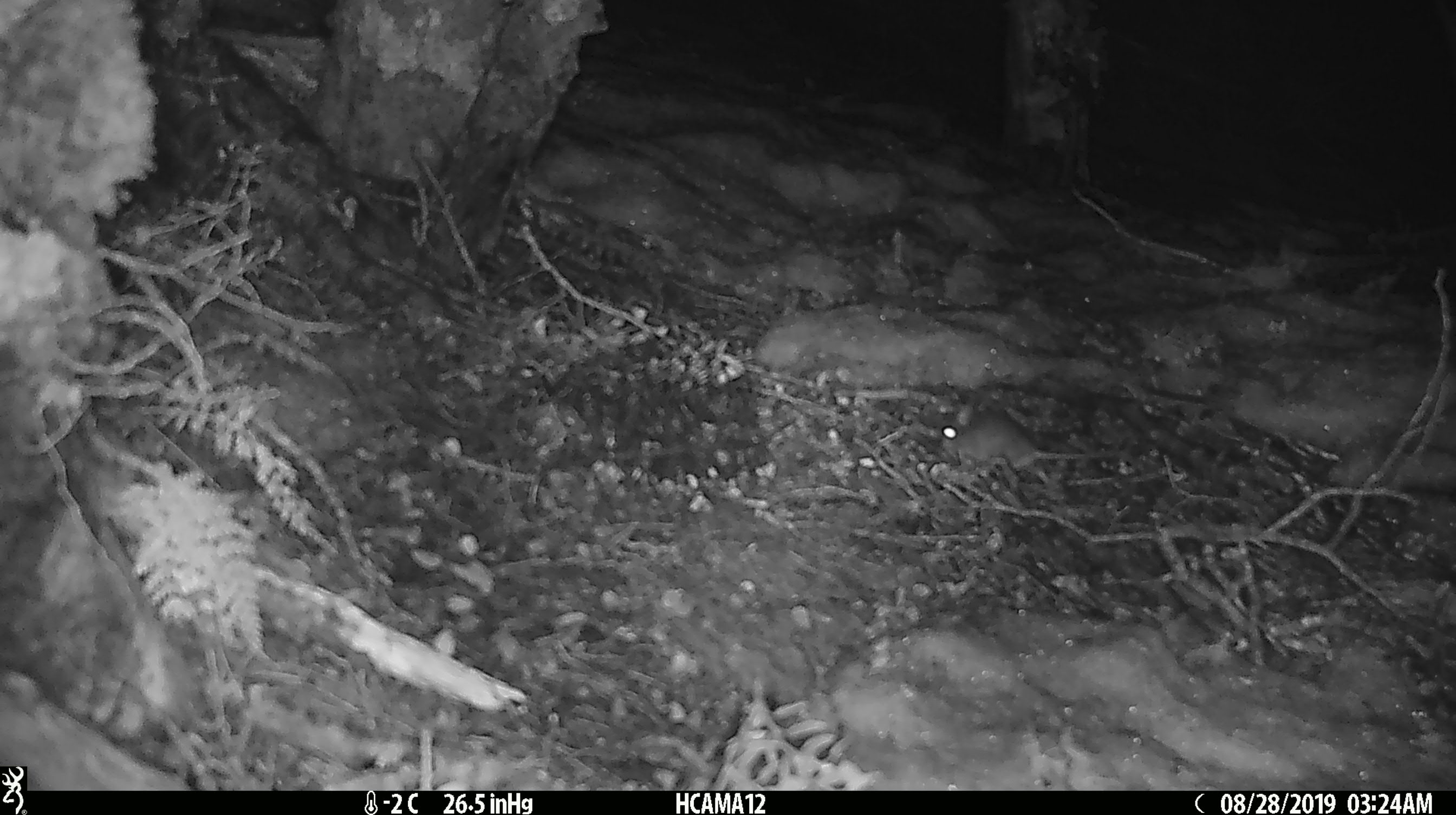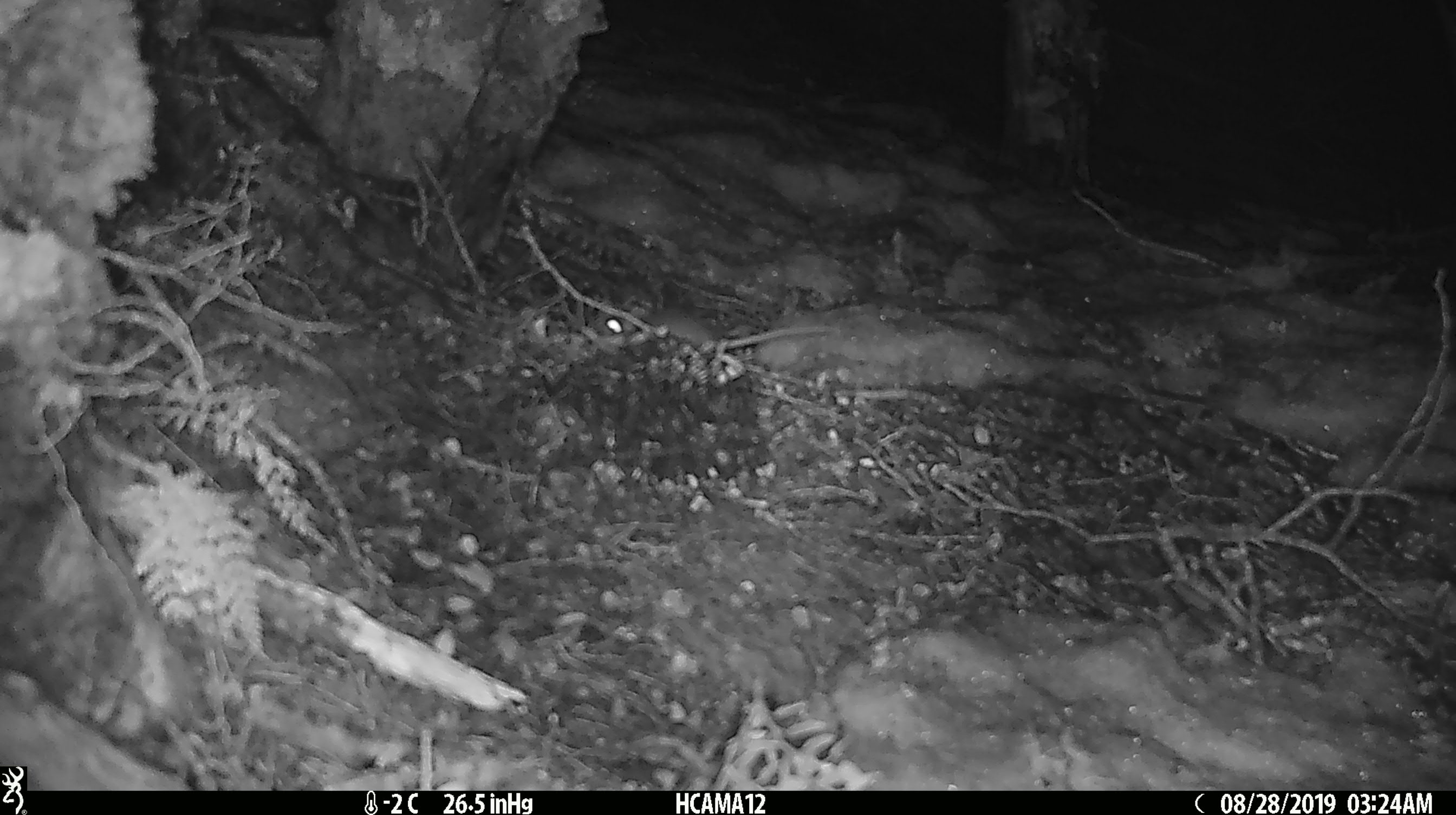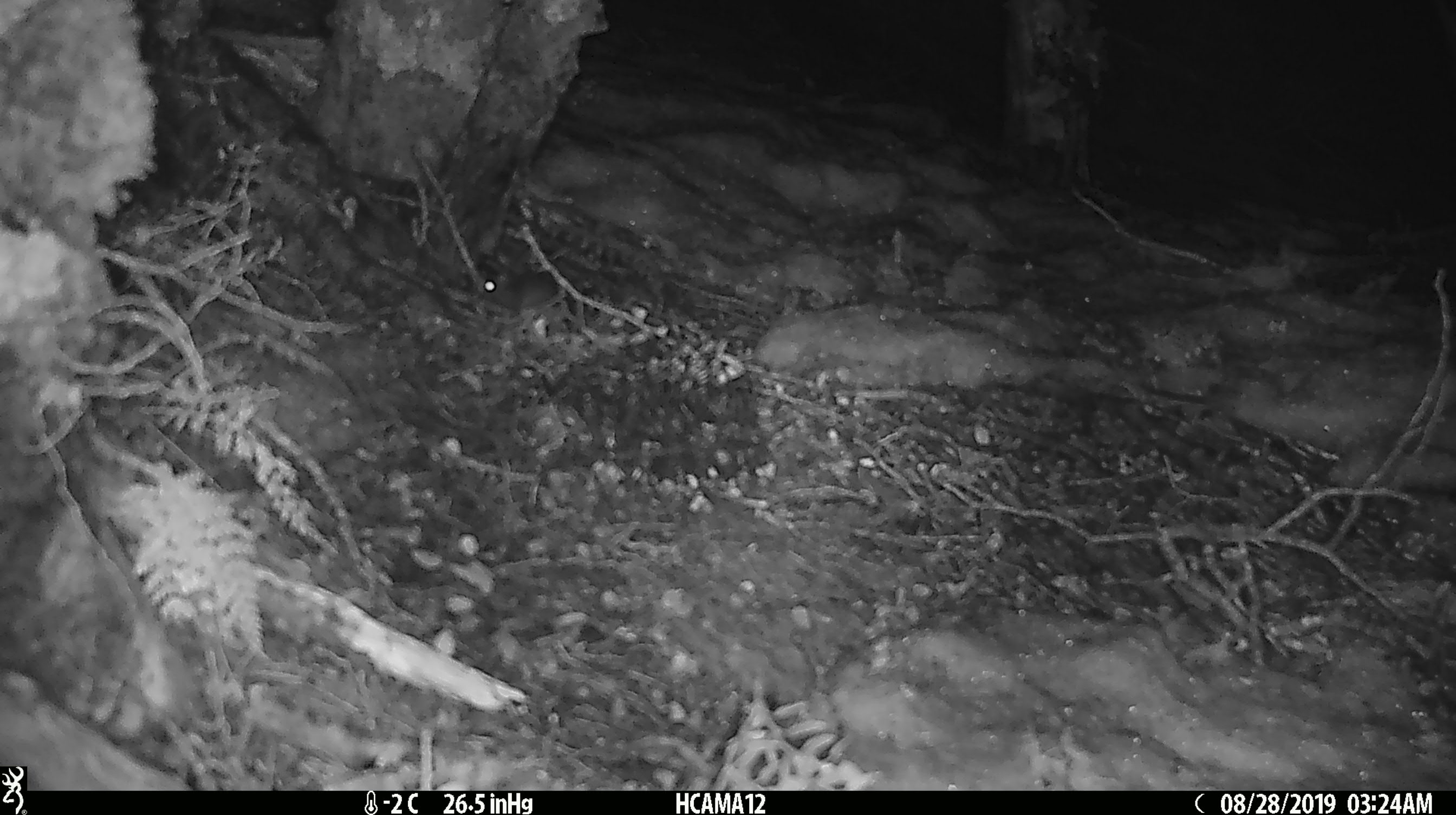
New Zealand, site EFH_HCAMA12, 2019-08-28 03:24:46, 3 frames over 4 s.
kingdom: Animalia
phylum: Chordata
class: Mammalia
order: Rodentia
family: Muridae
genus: Mus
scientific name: Mus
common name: mouse